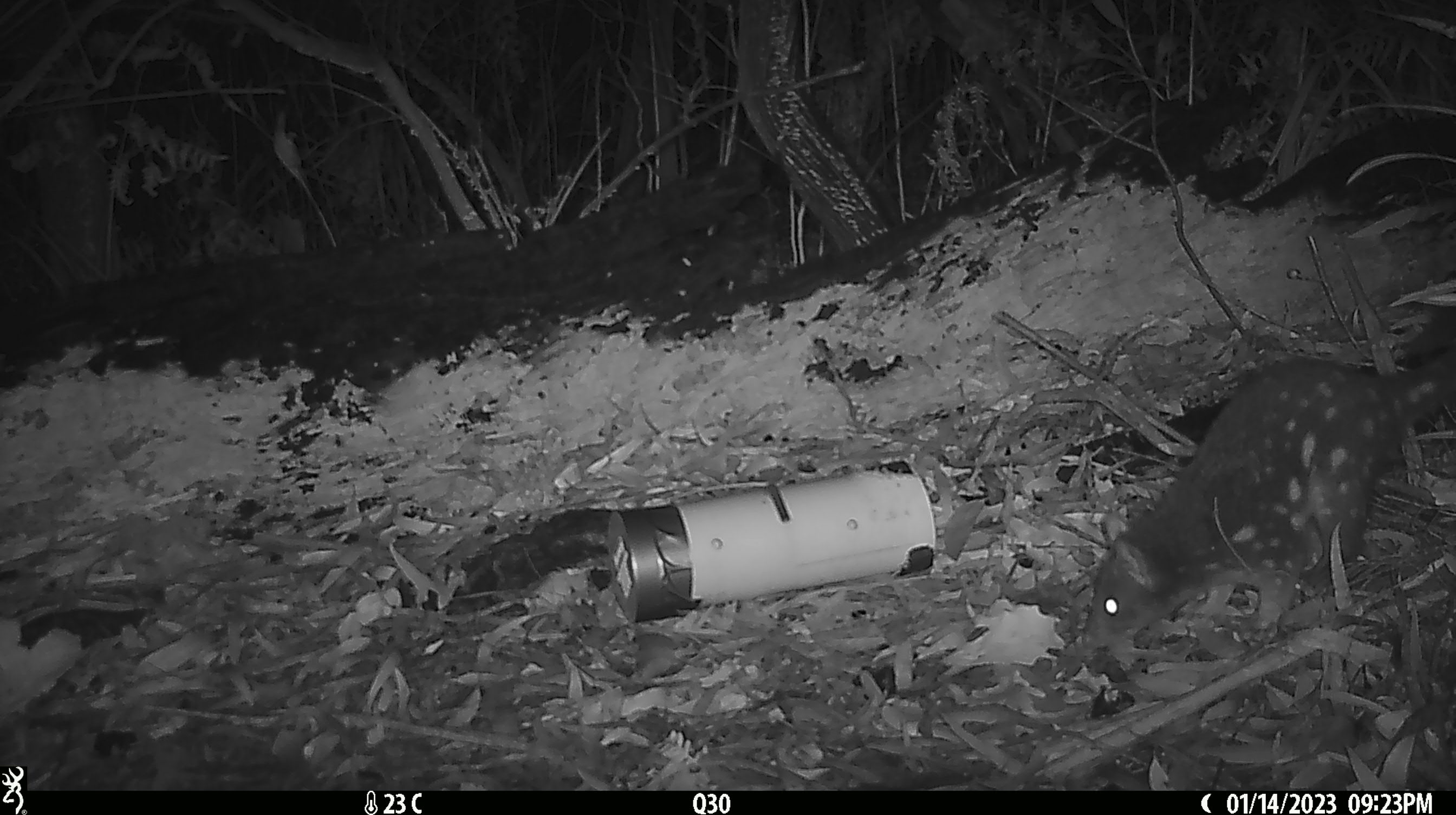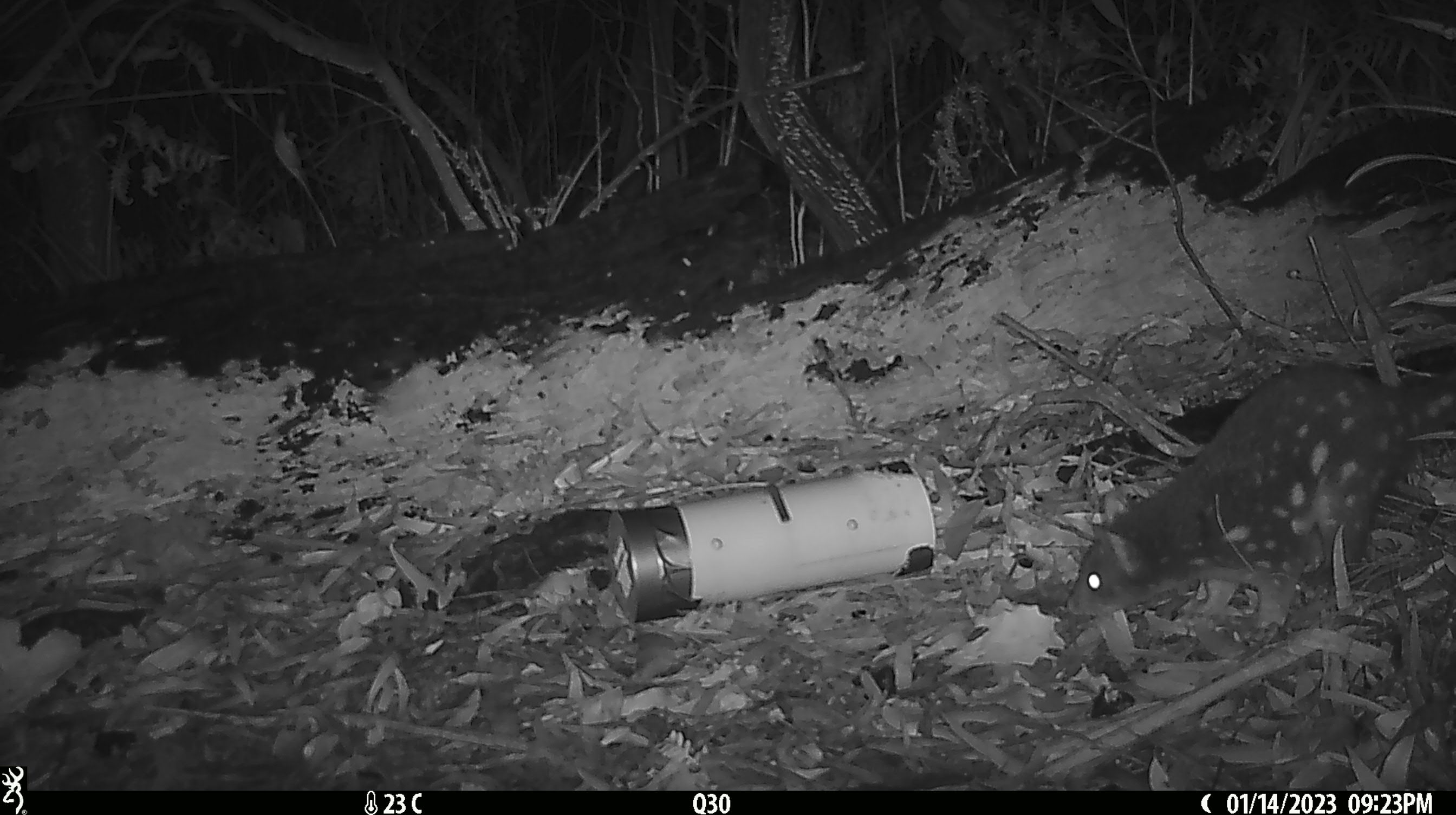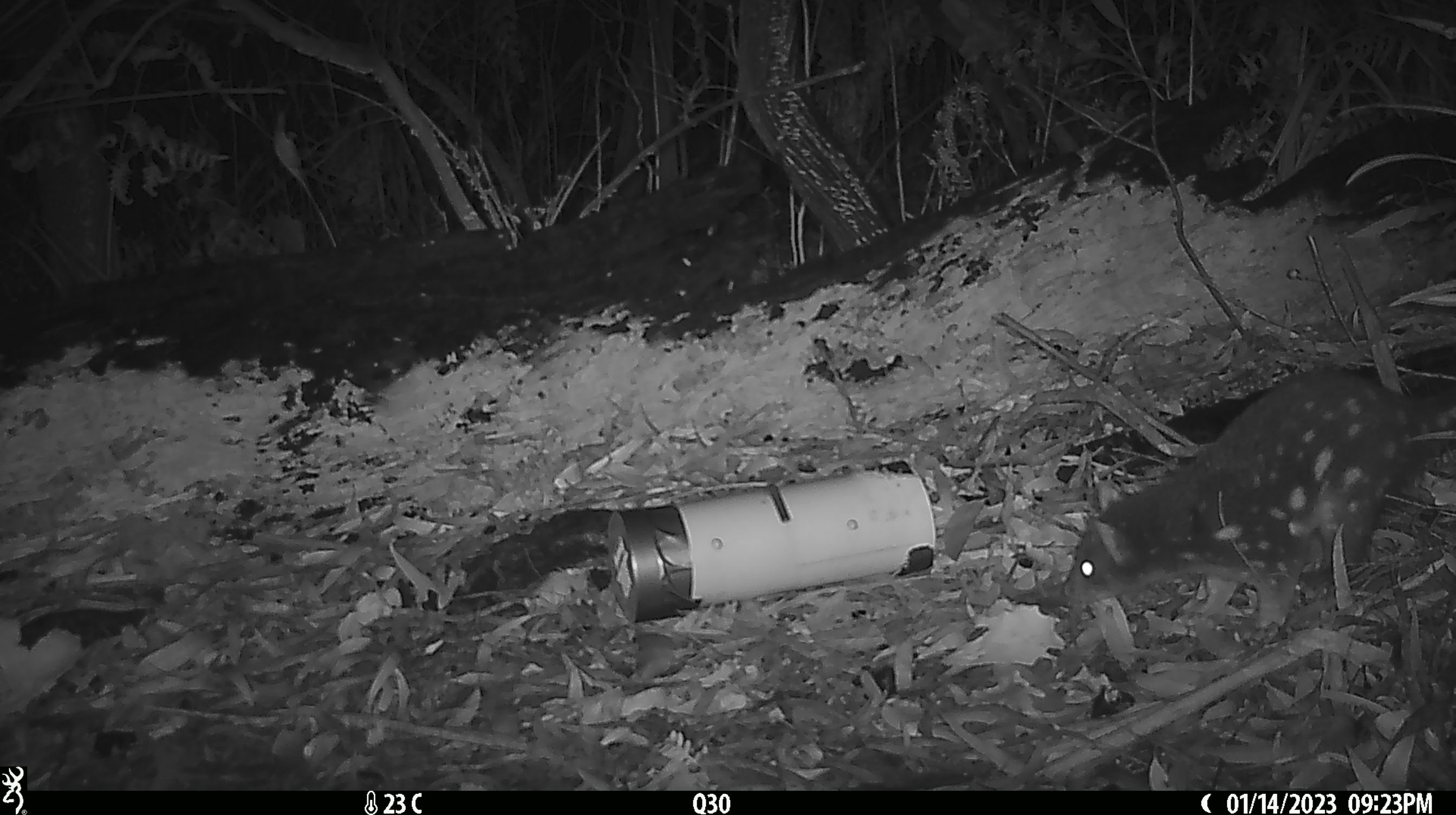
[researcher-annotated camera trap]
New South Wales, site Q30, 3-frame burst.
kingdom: Animalia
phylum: Chordata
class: Mammalia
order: Dasyuromorphia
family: Dasyuridae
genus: Dasyurus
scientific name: Dasyurus maculatus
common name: spotted-tailed quoll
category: quoll